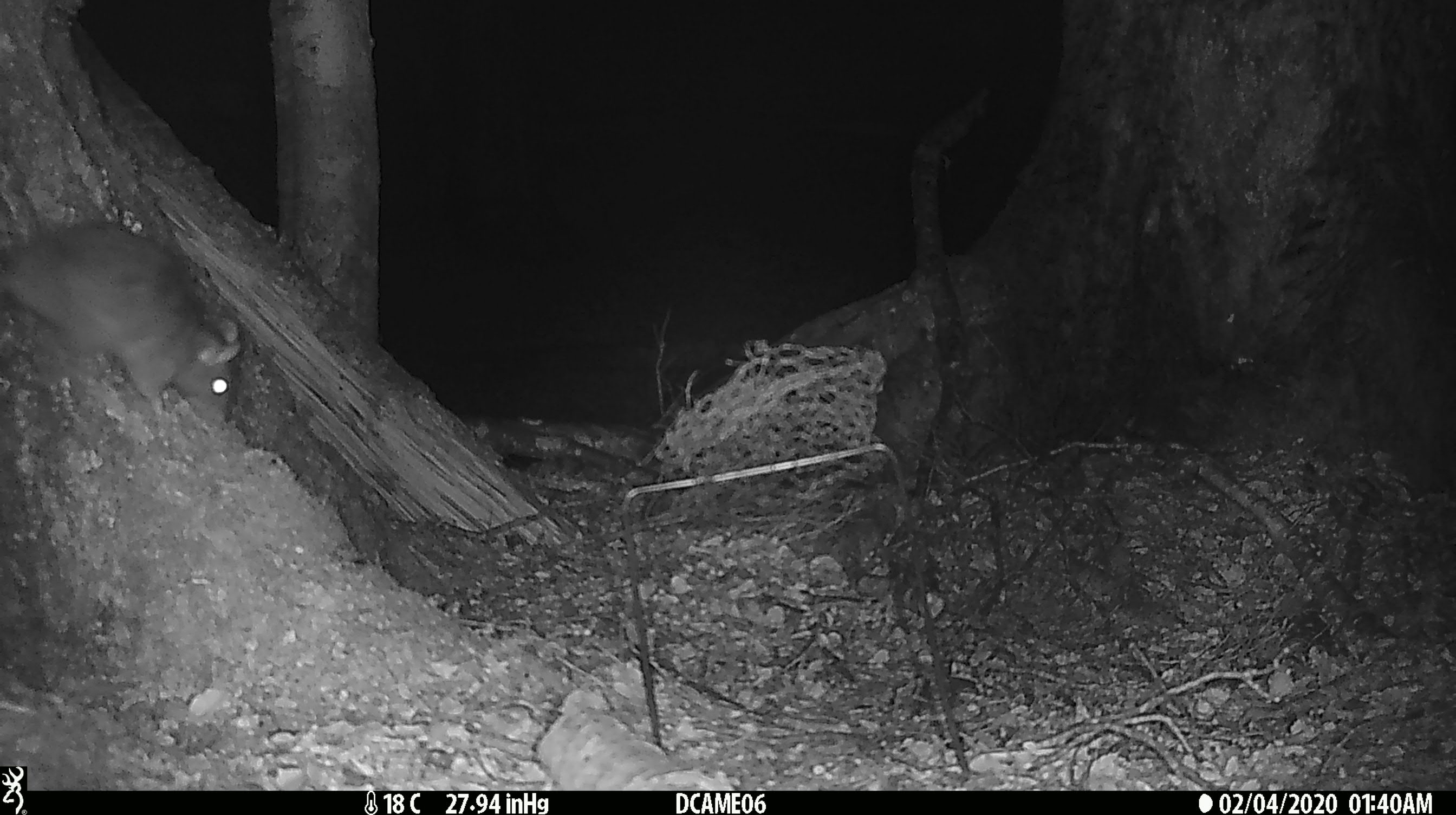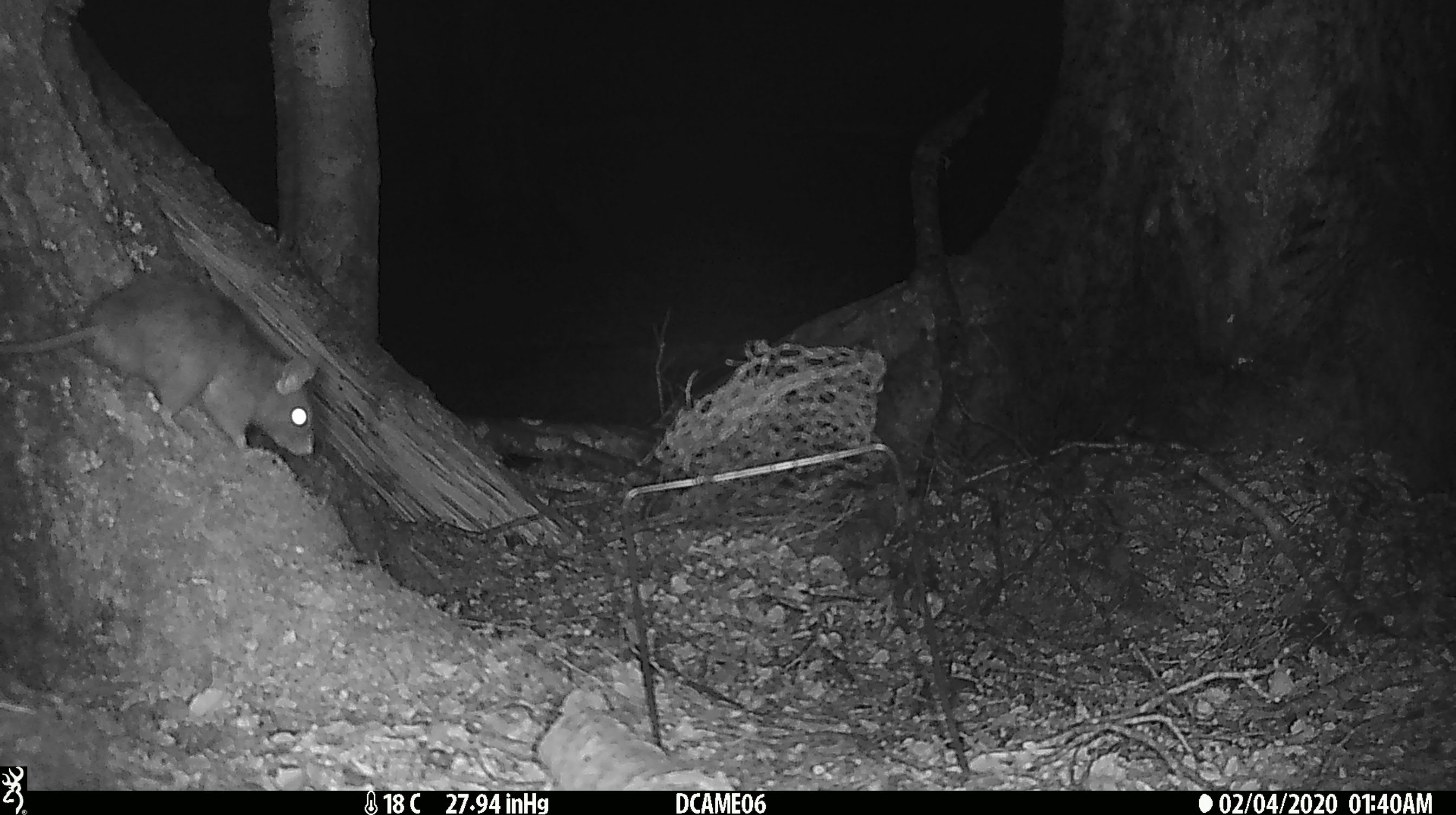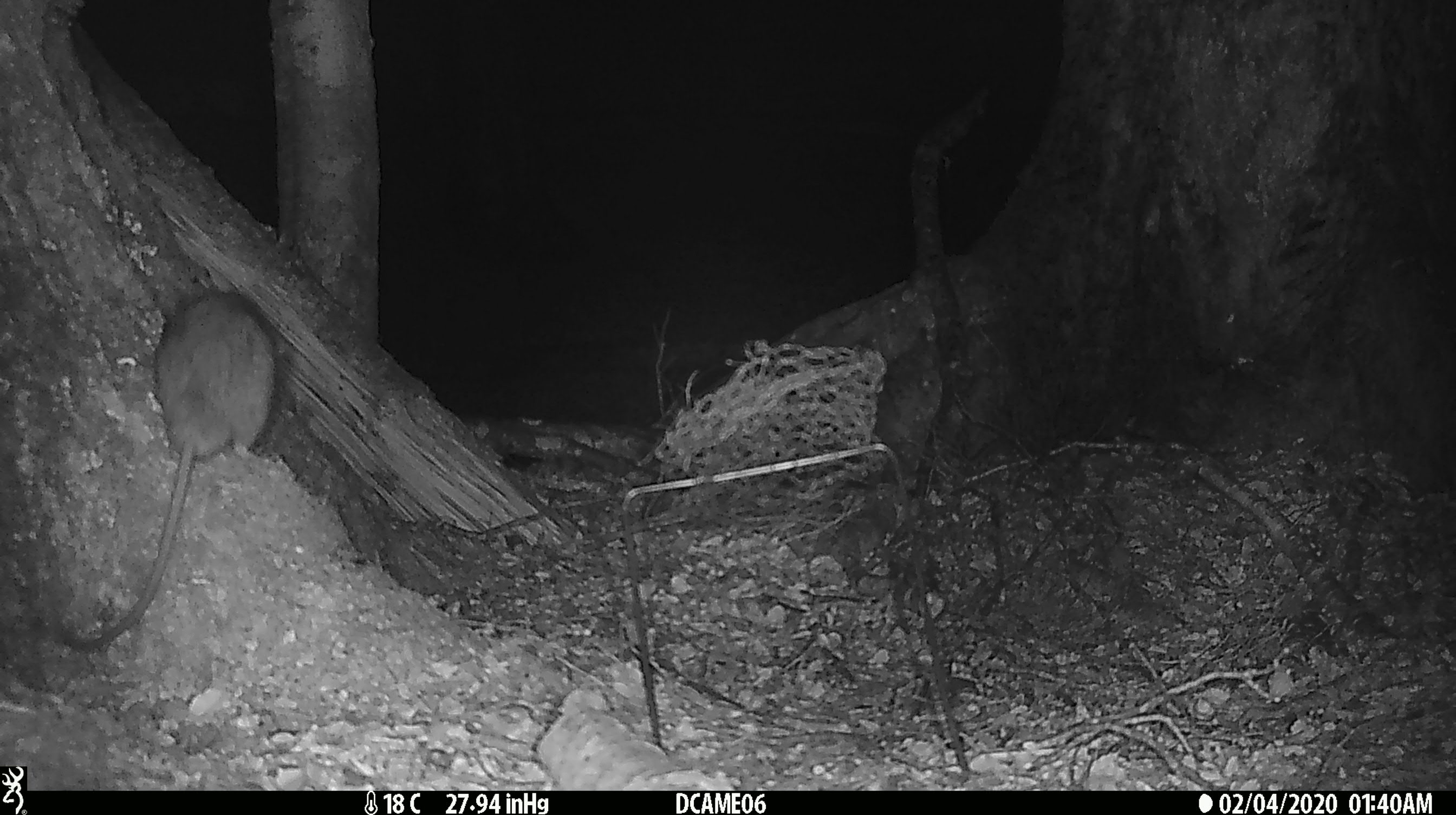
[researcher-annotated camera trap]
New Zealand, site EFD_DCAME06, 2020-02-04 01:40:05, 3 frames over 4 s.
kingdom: Animalia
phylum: Chordata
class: Mammalia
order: Rodentia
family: Muridae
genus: Rattus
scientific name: Rattus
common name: rat